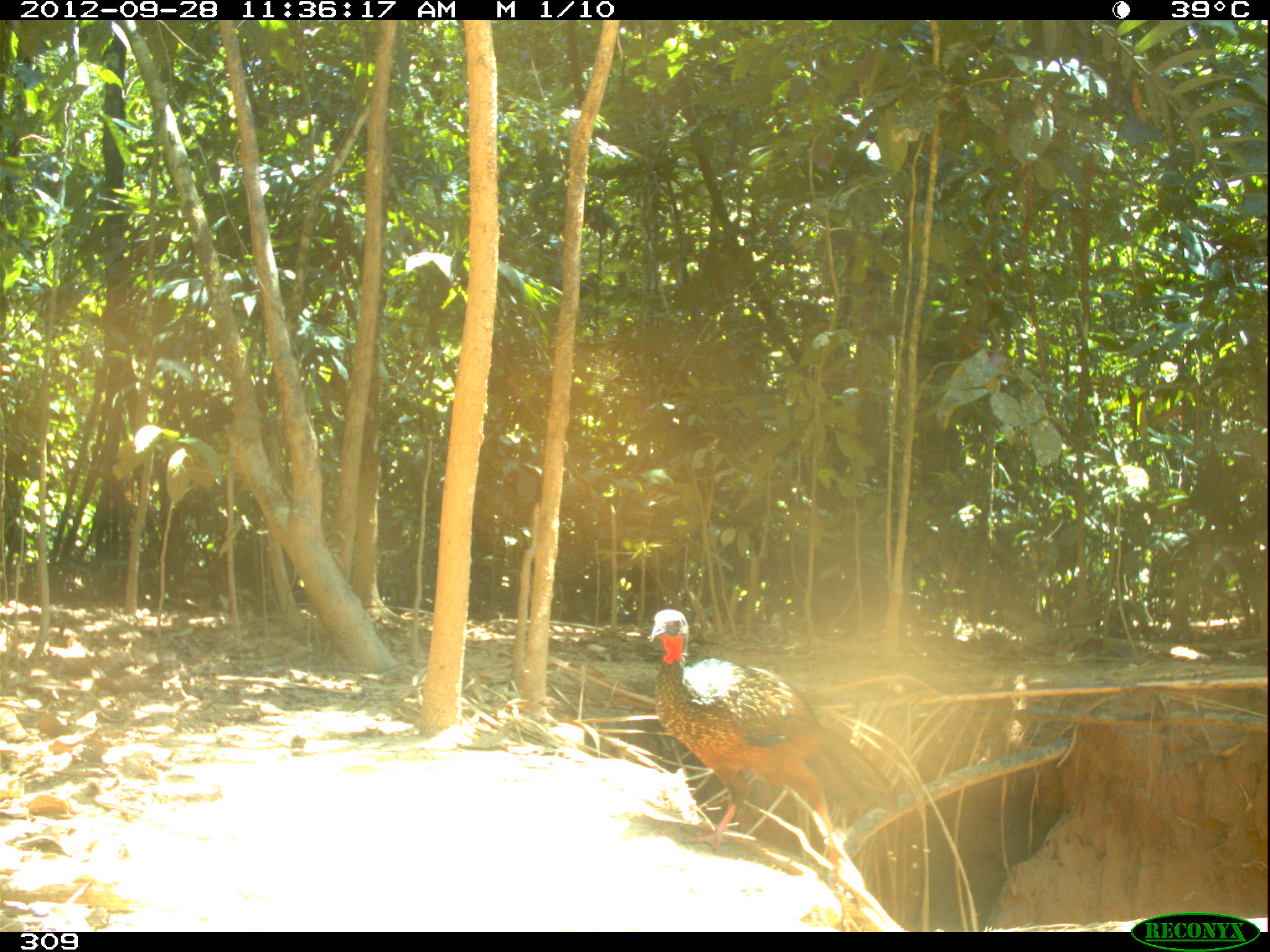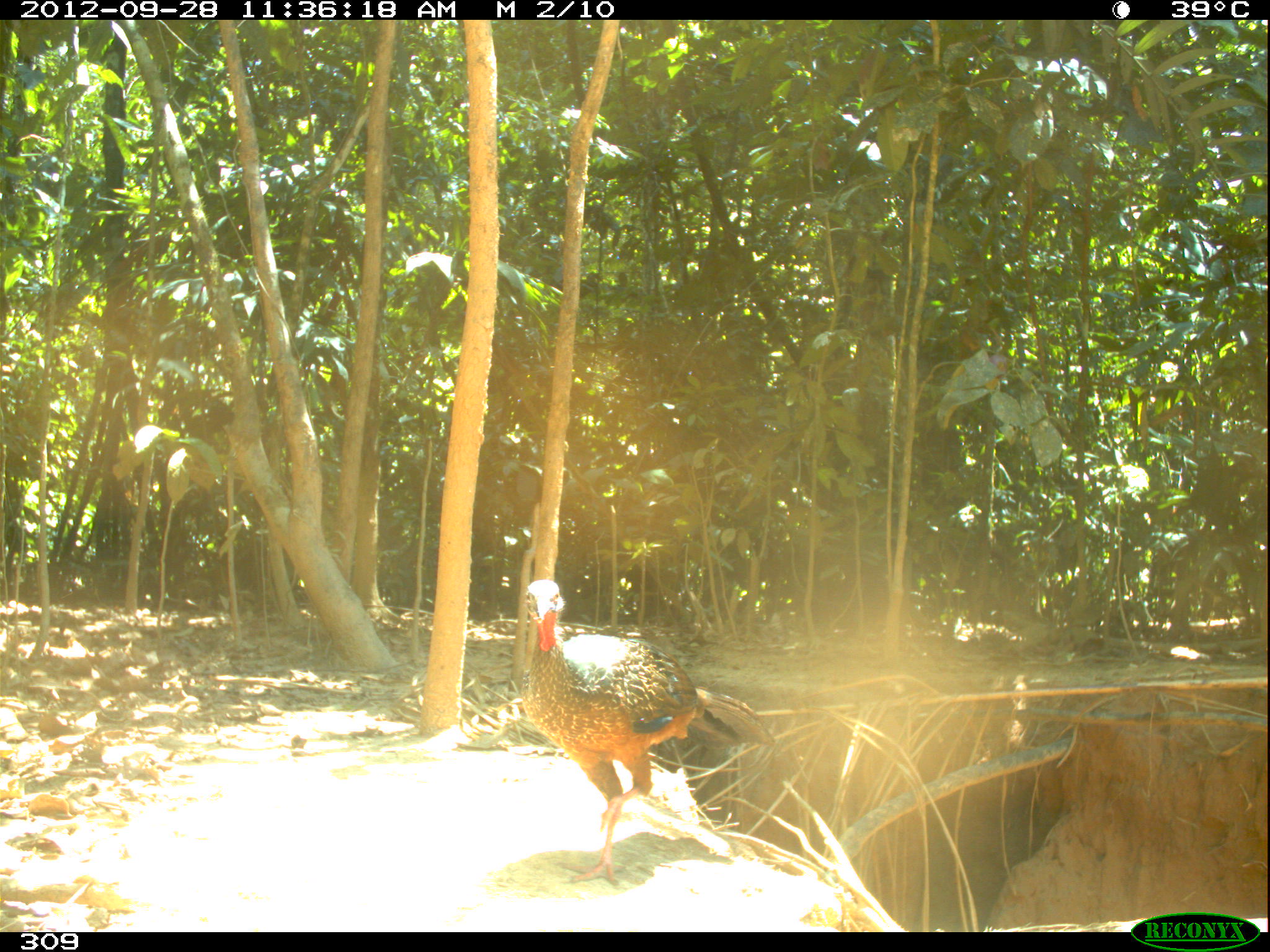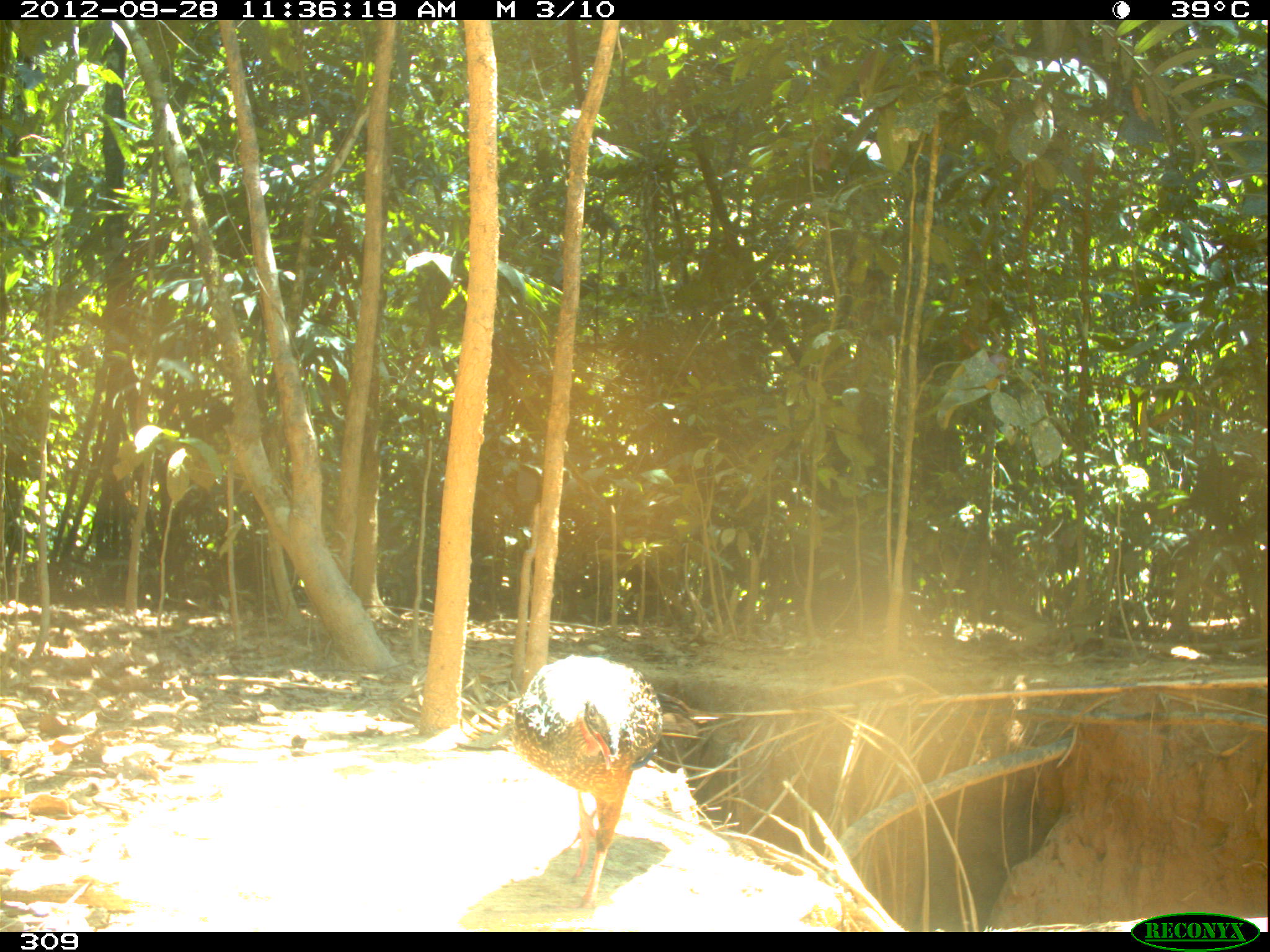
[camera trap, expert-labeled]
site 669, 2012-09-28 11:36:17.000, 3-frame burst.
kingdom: Animalia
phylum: Chordata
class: Aves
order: Galliformes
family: Cracidae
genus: Penelope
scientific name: Penelope jacquacu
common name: spix's guan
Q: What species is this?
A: Penelope jacquacu (spix's guan).